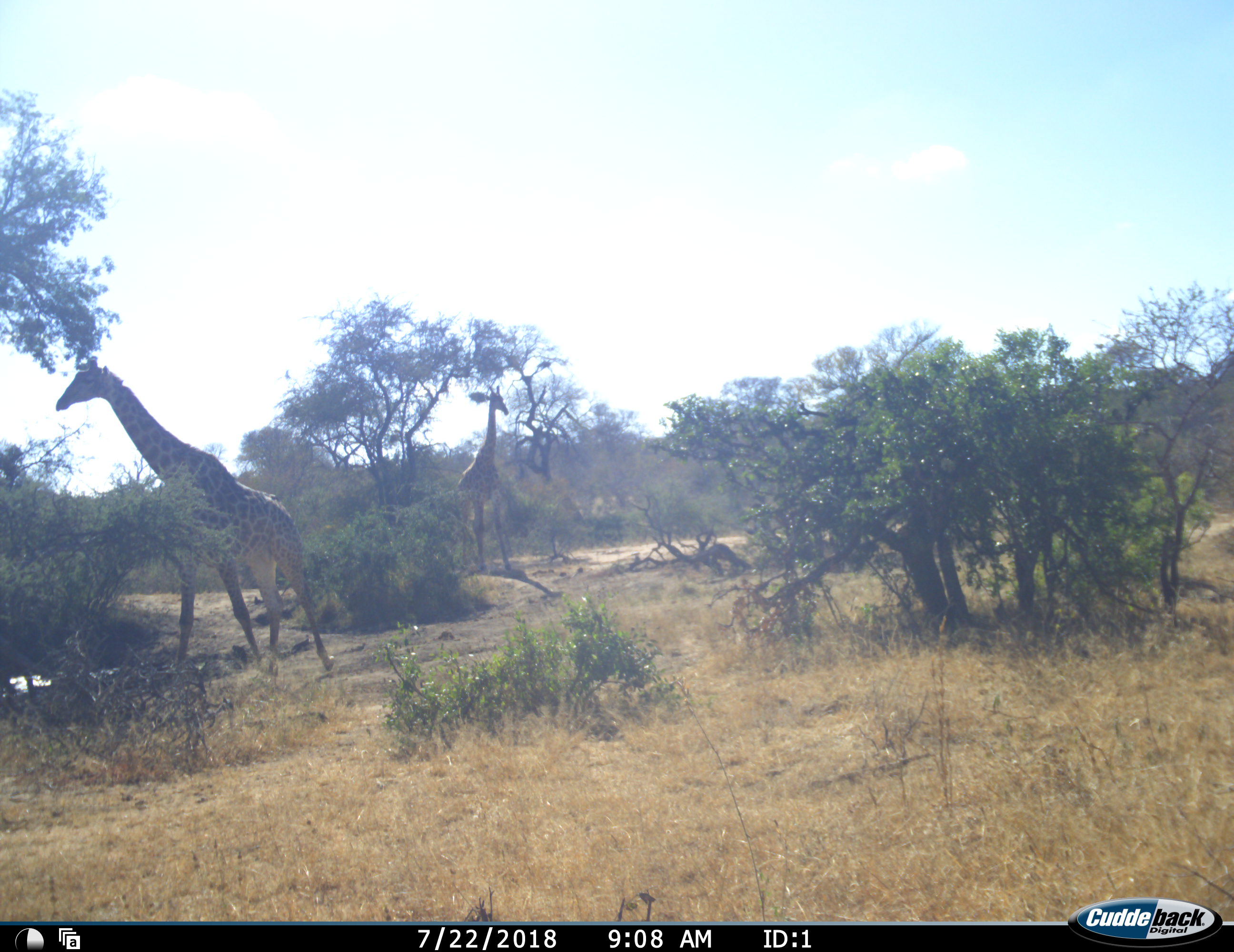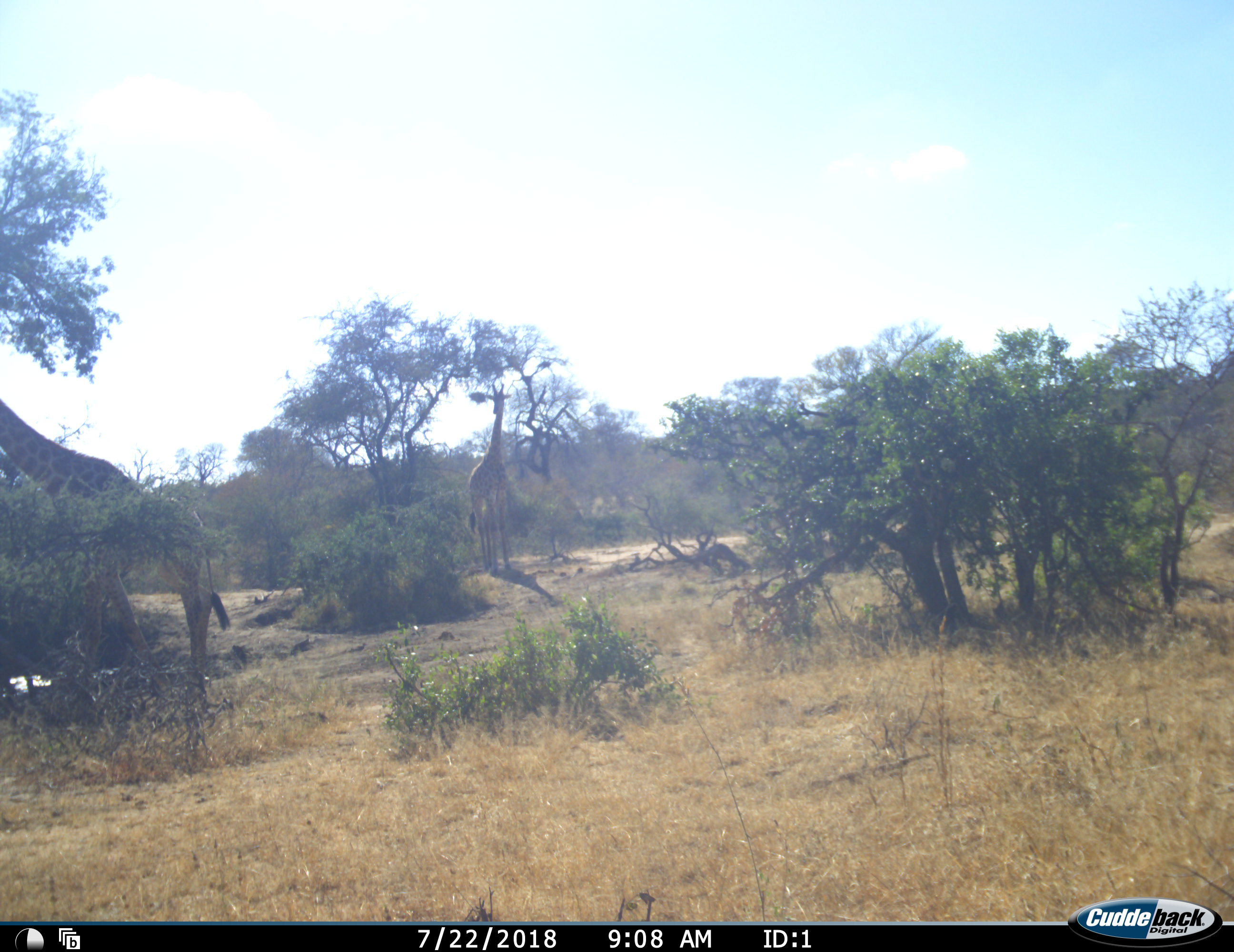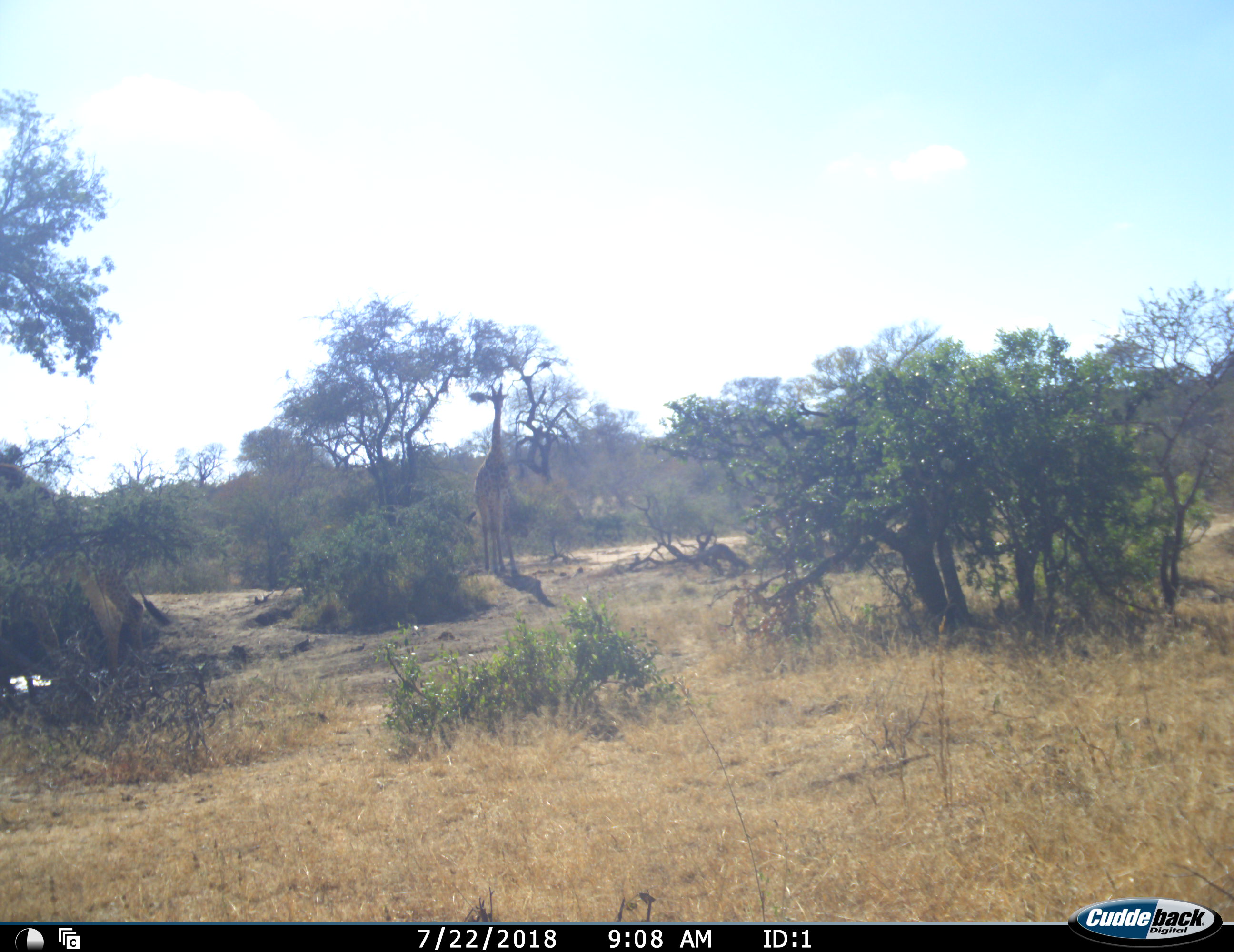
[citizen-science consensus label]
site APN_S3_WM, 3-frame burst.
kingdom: Animalia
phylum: Chordata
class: Mammalia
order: Artiodactyla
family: Giraffidae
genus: Giraffa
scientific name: Giraffa camelopardalis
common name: giraffe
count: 2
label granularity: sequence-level